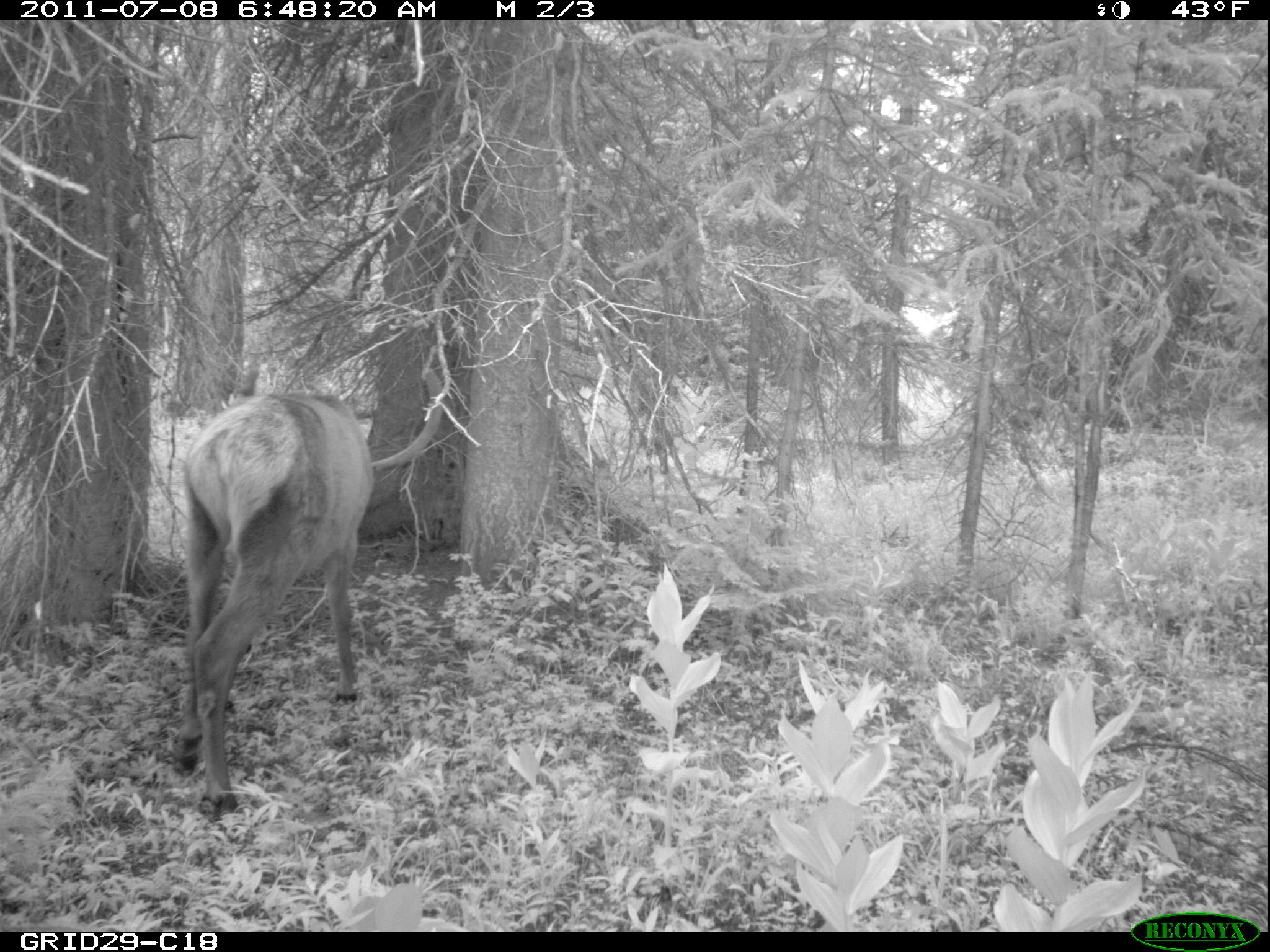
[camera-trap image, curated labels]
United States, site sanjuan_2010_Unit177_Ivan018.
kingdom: Animalia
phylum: Chordata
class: Mammalia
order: Artiodactyla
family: Cervidae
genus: Cervus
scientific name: Cervus elaphus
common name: red deer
Cervus elaphus (red deer).